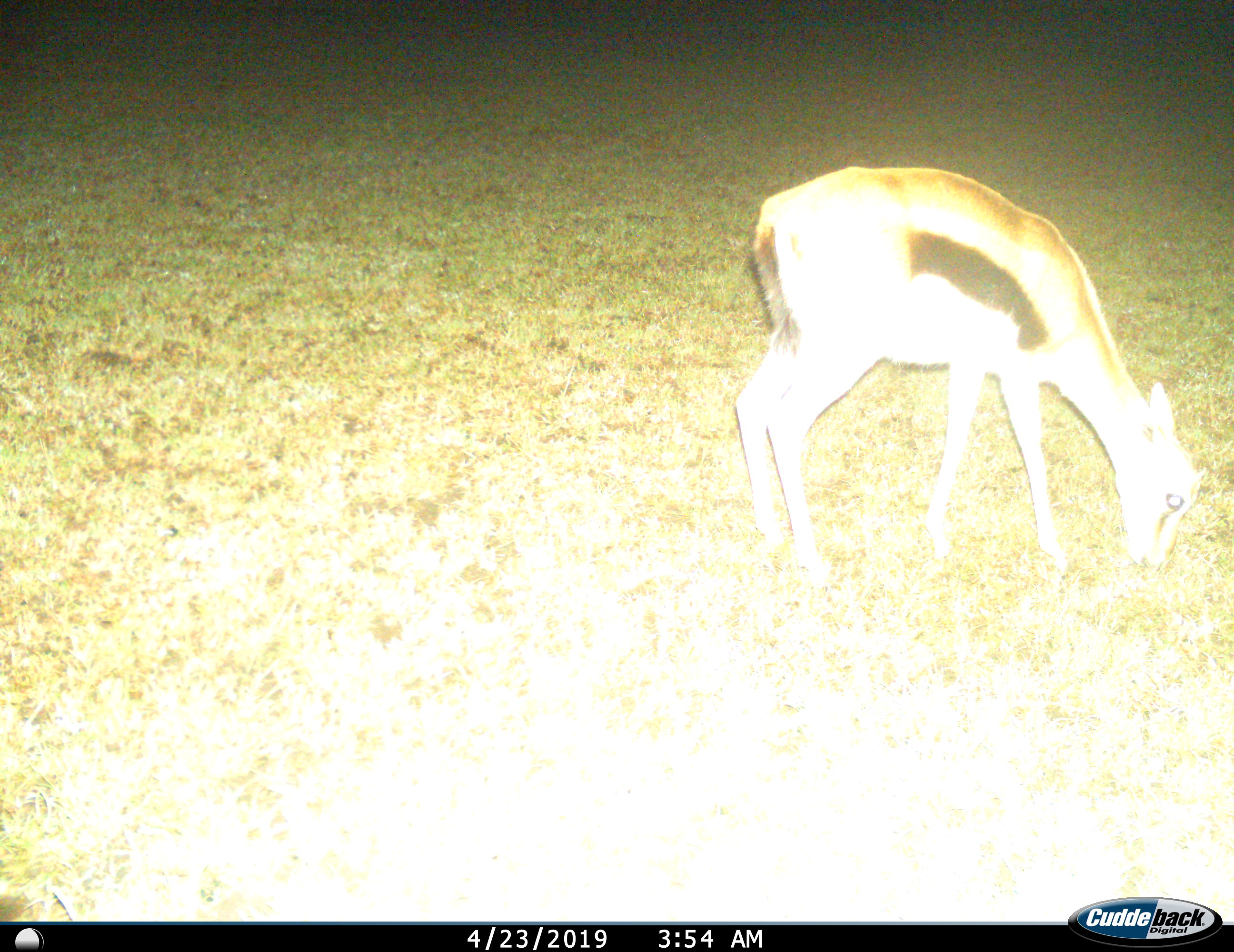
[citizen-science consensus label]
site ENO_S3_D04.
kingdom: Animalia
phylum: Chordata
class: Mammalia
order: Artiodactyla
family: Bovidae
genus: Eudorcas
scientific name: Eudorcas thomsonii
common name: thomson's gazelle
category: gazellethomsons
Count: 1.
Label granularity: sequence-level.